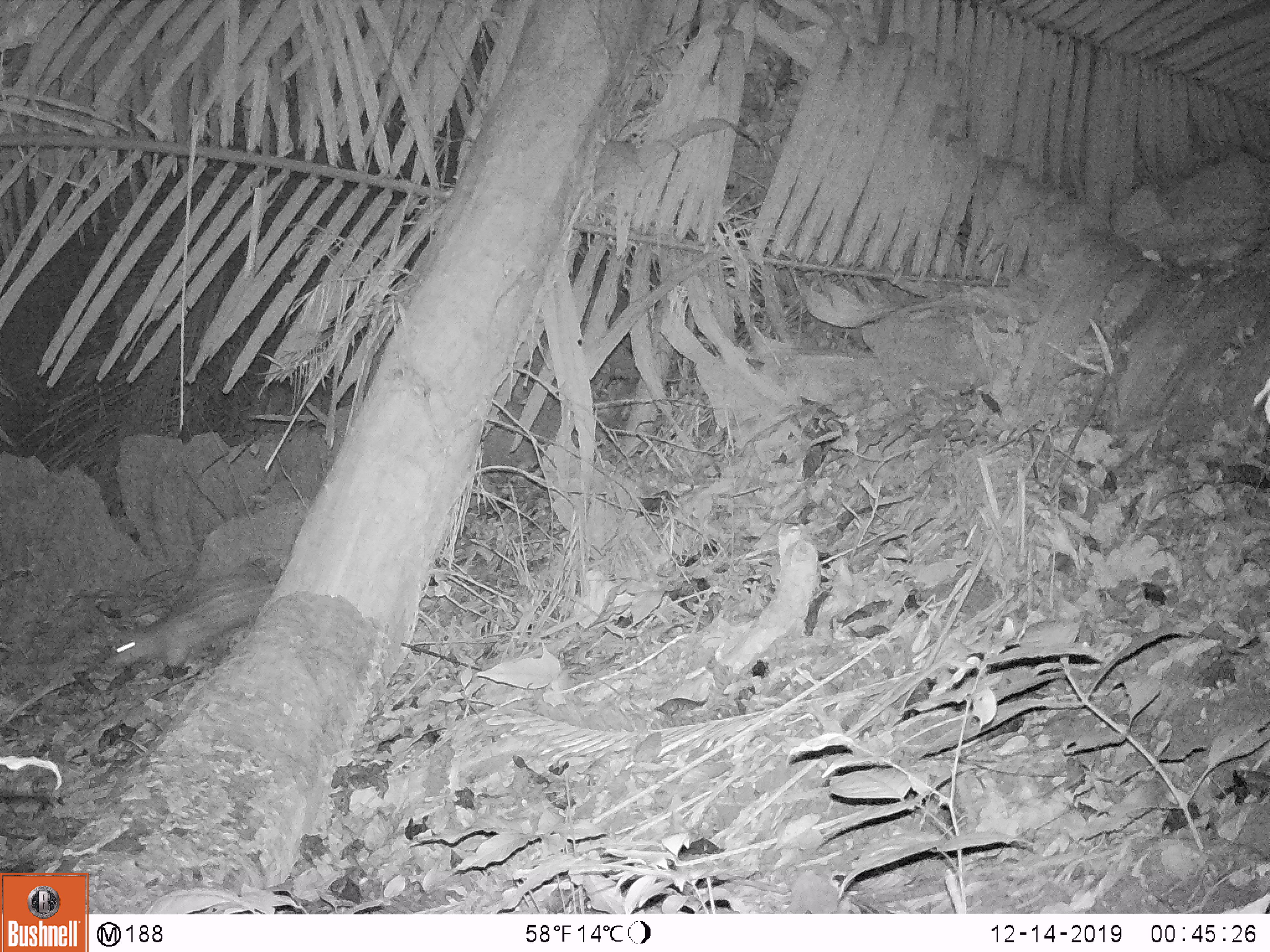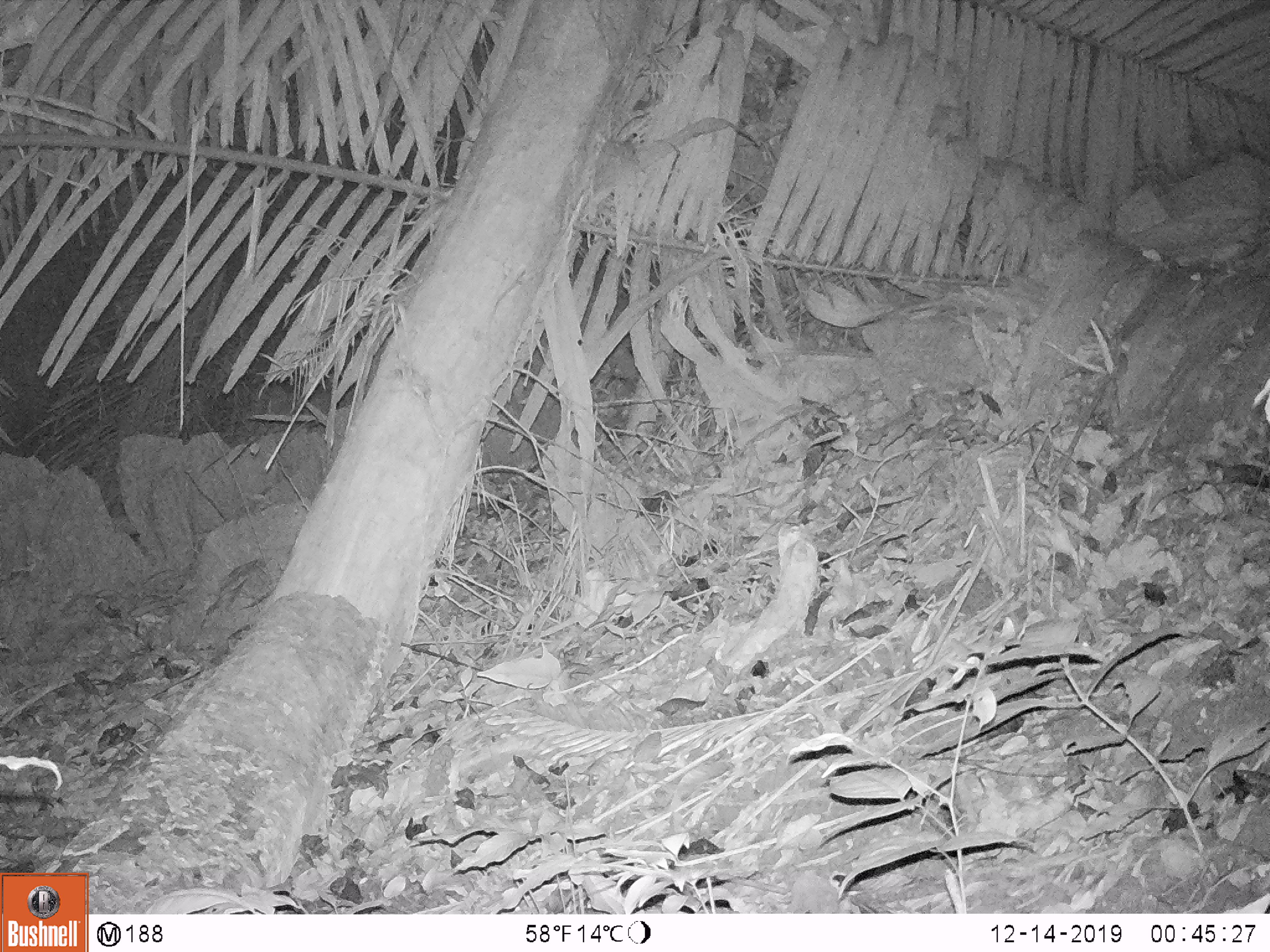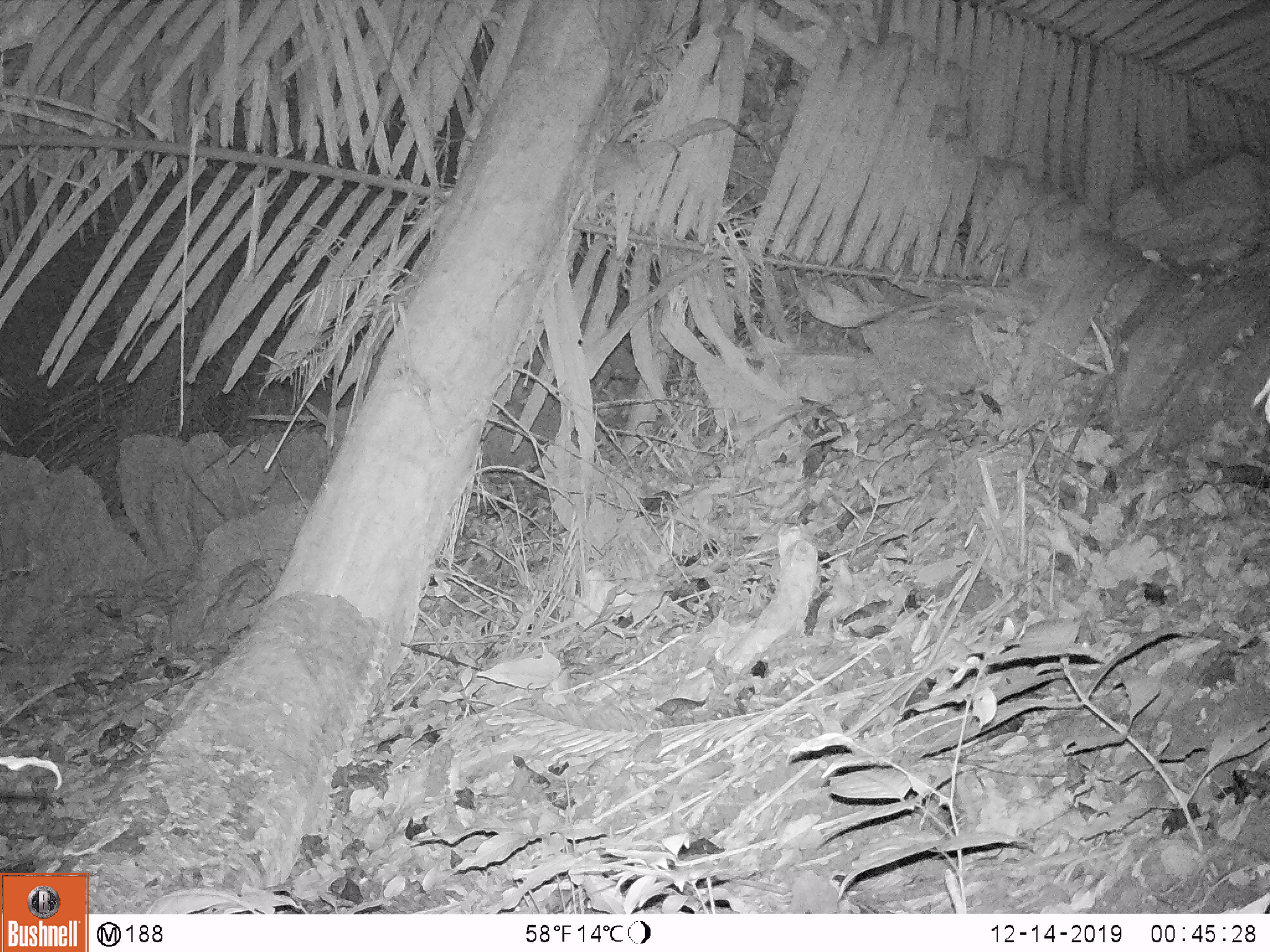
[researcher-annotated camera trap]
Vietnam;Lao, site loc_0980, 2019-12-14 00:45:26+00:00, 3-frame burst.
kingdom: Animalia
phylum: Chordata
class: Mammalia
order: Rodentia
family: Hystricidae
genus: Atherurus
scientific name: Atherurus macrourus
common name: asiatic brush-tailed porcupine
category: asiatic brush tailed porcupine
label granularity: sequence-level